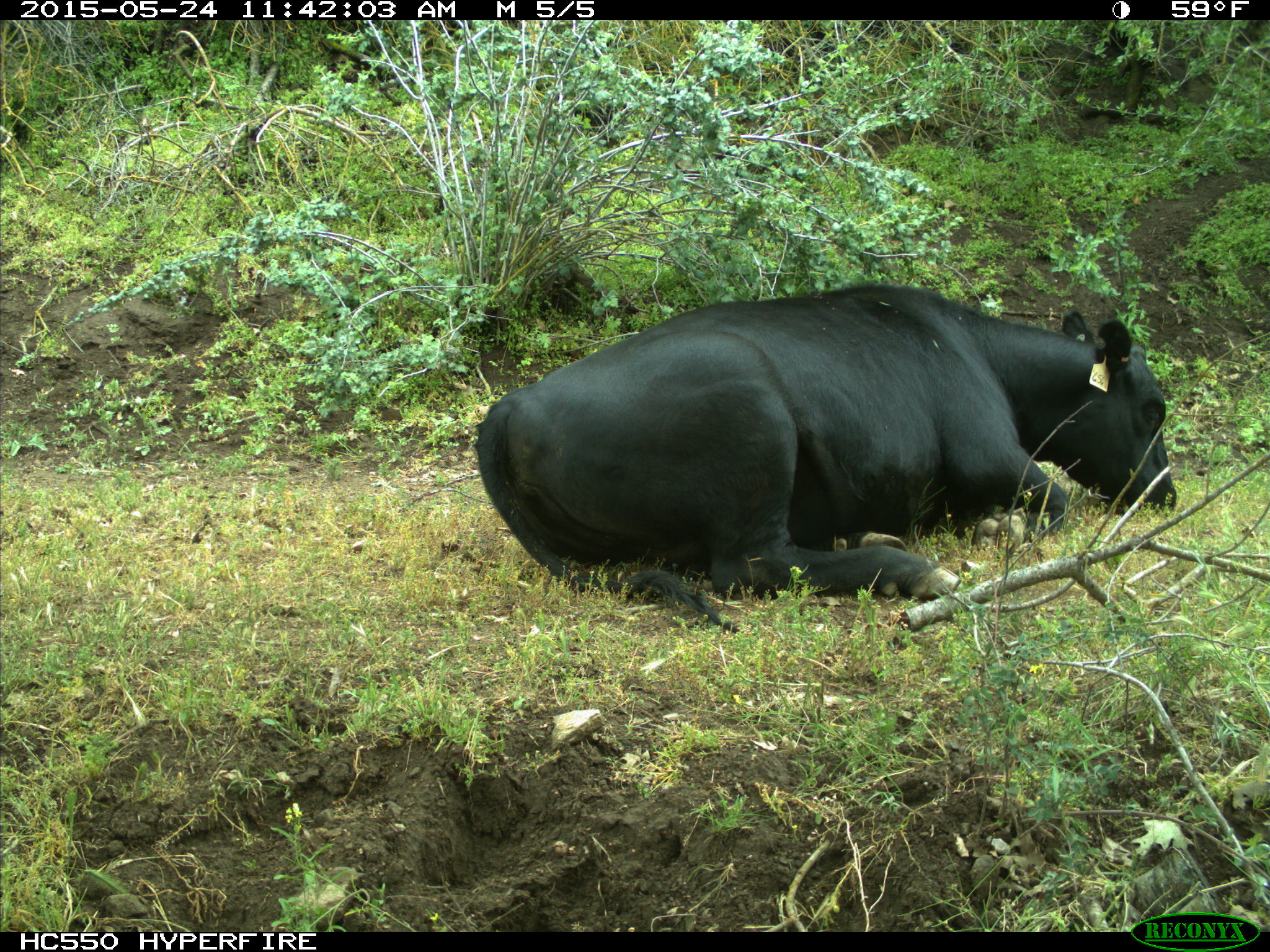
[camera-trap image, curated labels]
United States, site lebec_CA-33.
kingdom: Animalia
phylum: Chordata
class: Mammalia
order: Artiodactyla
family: Bovidae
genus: Bos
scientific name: Bos taurus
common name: domestic cow